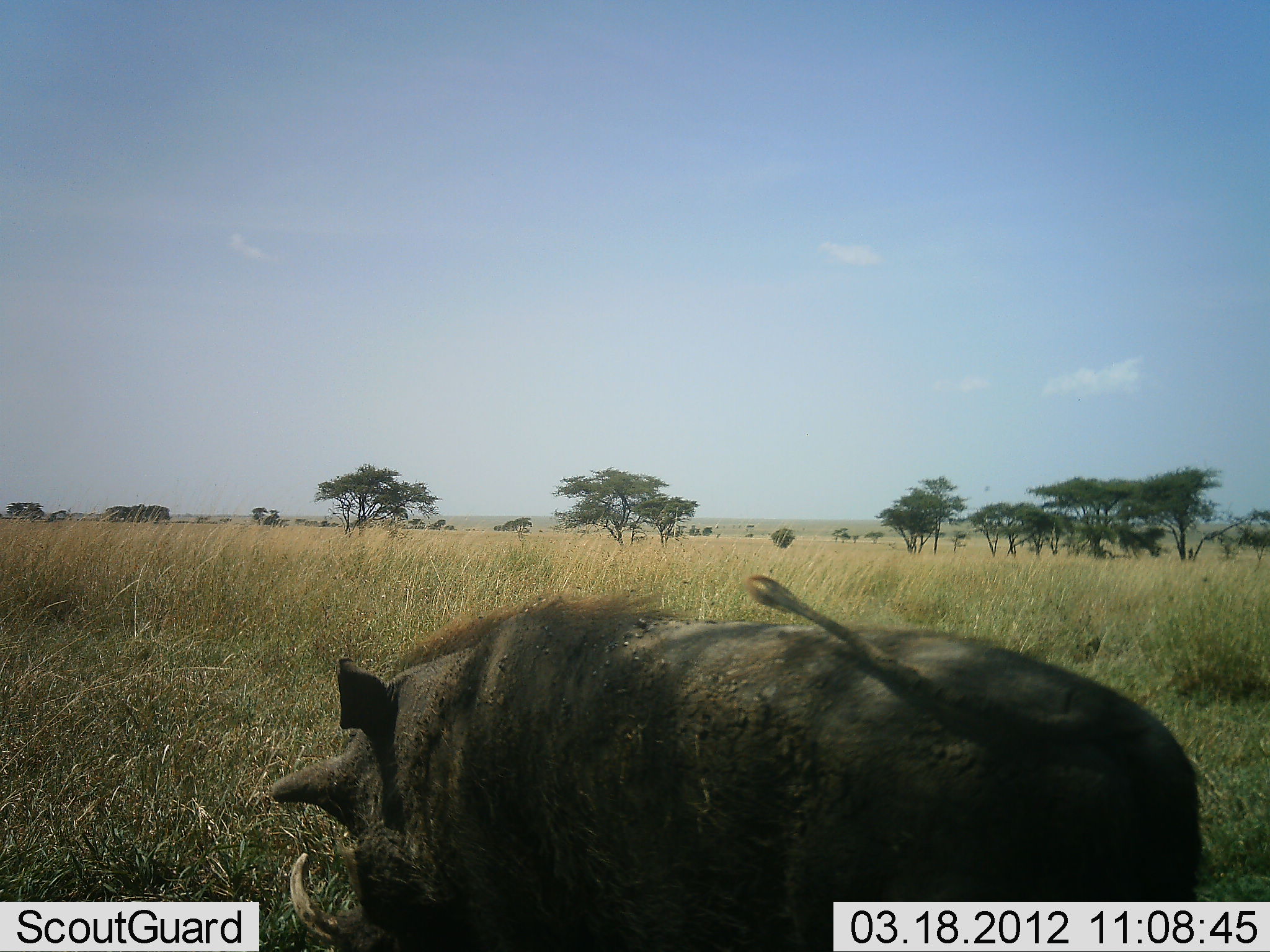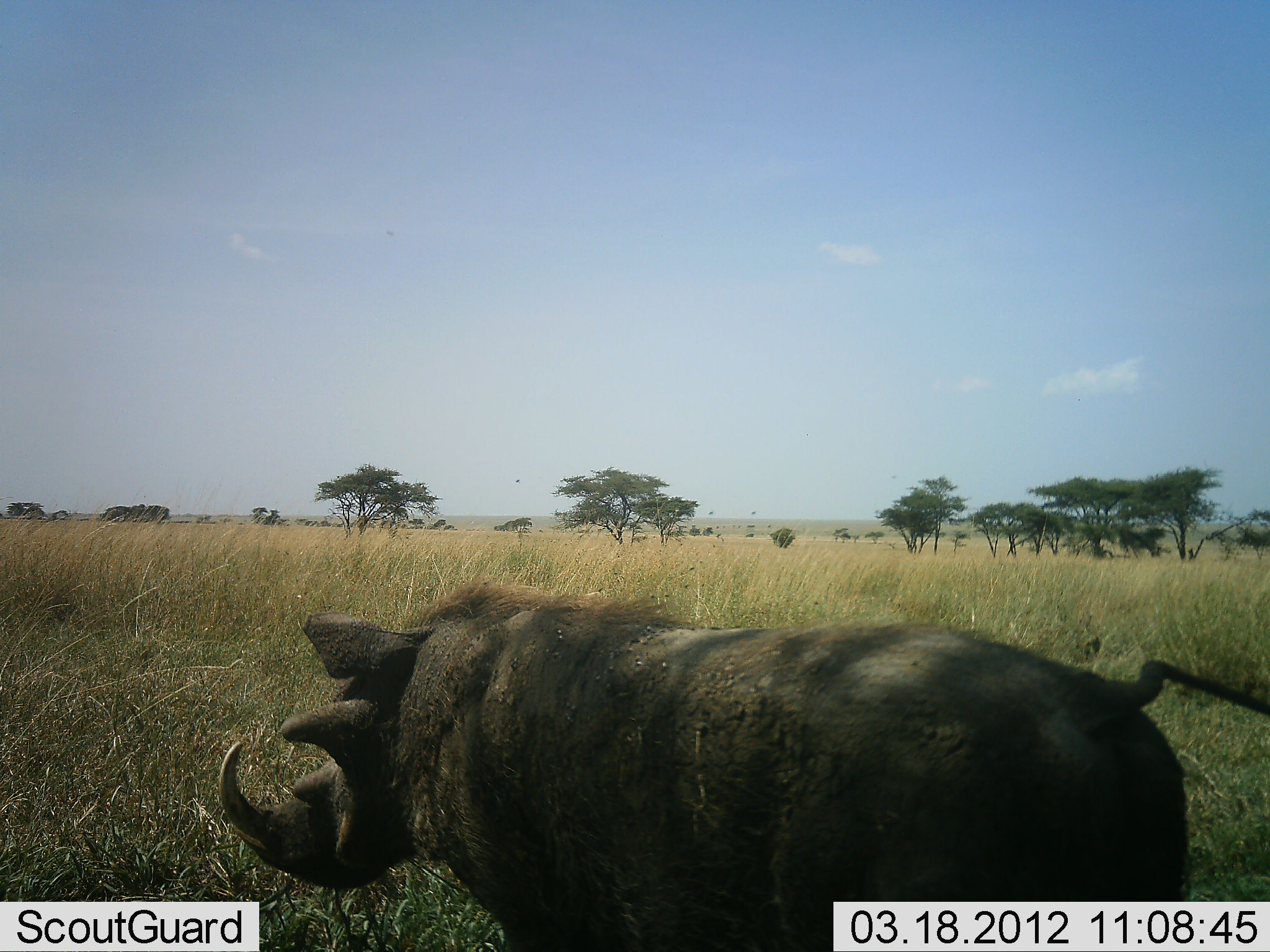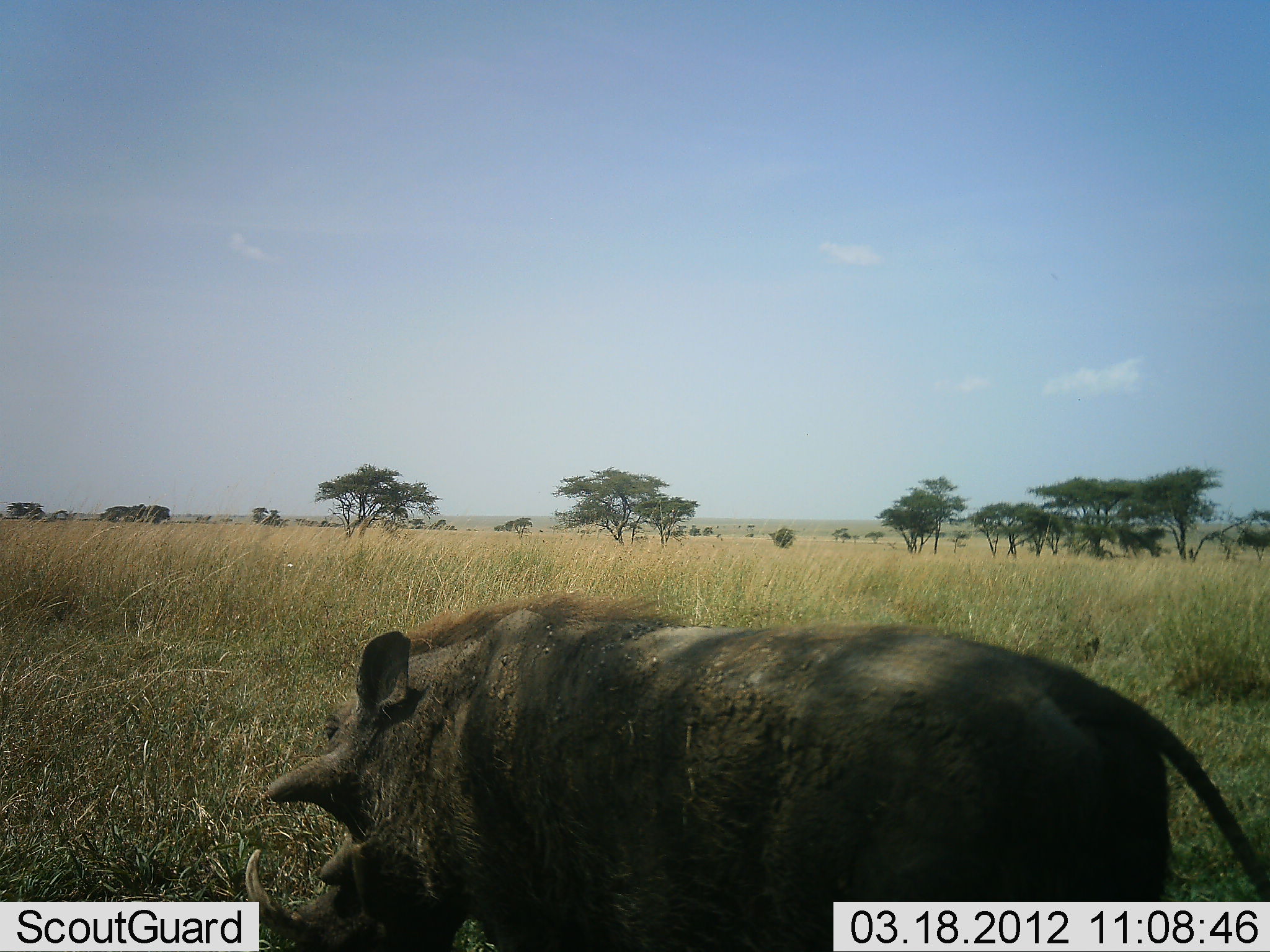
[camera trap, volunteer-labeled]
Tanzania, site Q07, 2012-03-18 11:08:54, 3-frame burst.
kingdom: Animalia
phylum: Chordata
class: Mammalia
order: Artiodactyla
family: Suidae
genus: Phacochoerus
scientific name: Phacochoerus africanus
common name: warthog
Warthog (Phacochoerus africanus), count 1. Behavior (volunteer vote fractions): standing 78%, resting 0%, moving 11%, interacting 0%. Young present (vote fraction): 0%. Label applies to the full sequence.